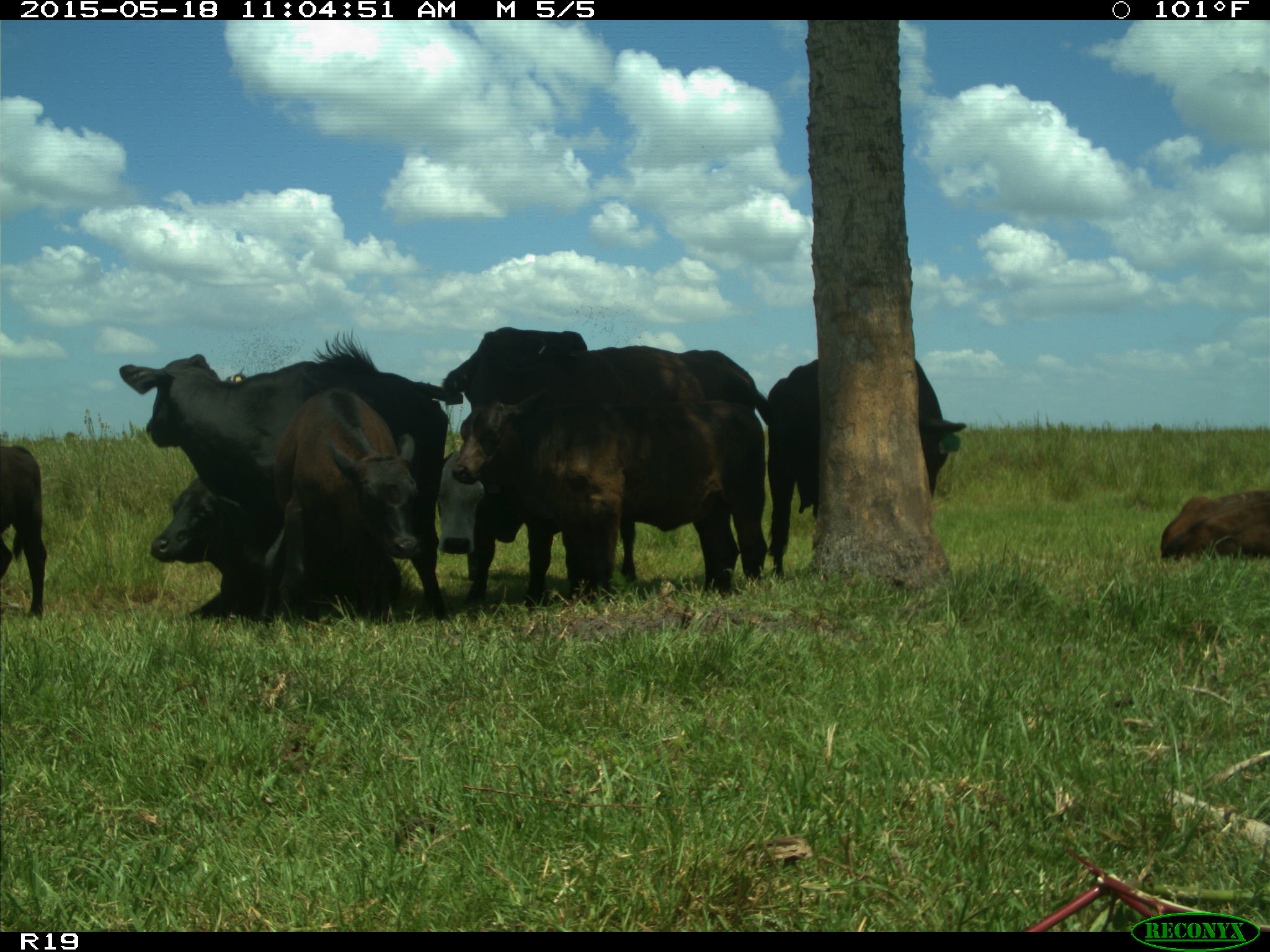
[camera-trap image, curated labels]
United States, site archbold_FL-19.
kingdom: Animalia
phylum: Chordata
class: Mammalia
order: Artiodactyla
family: Bovidae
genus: Bos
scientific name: Bos taurus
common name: domestic cow